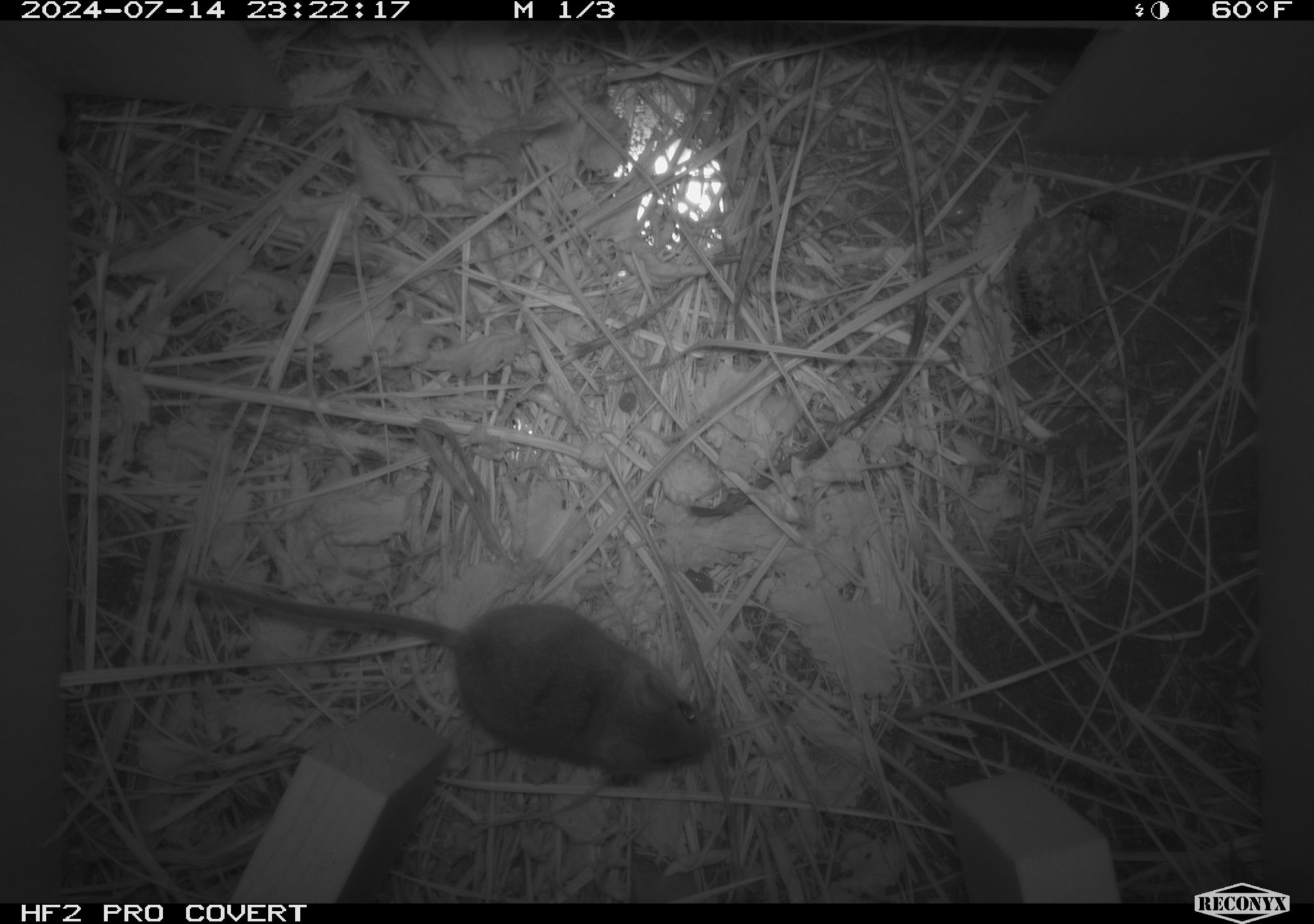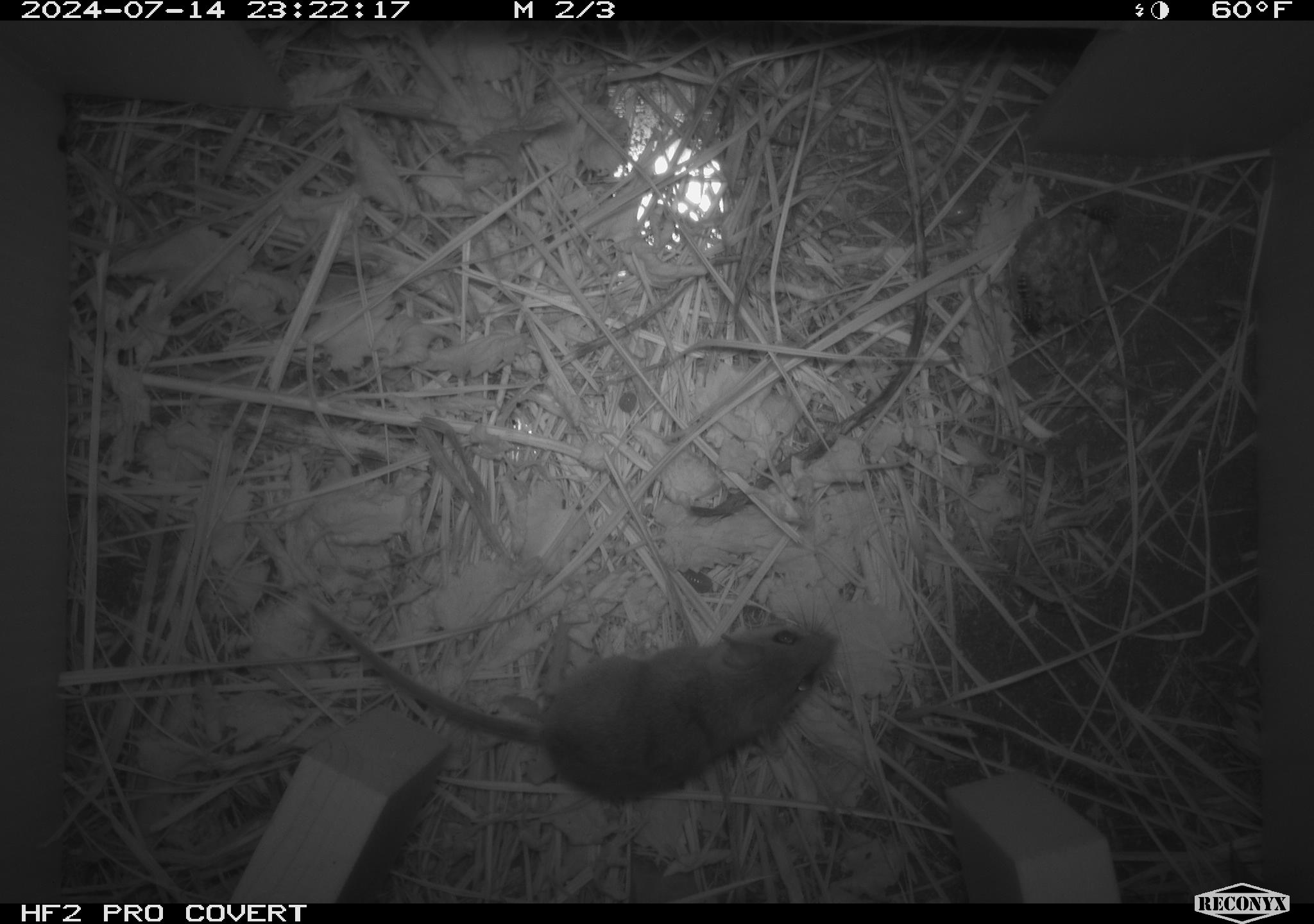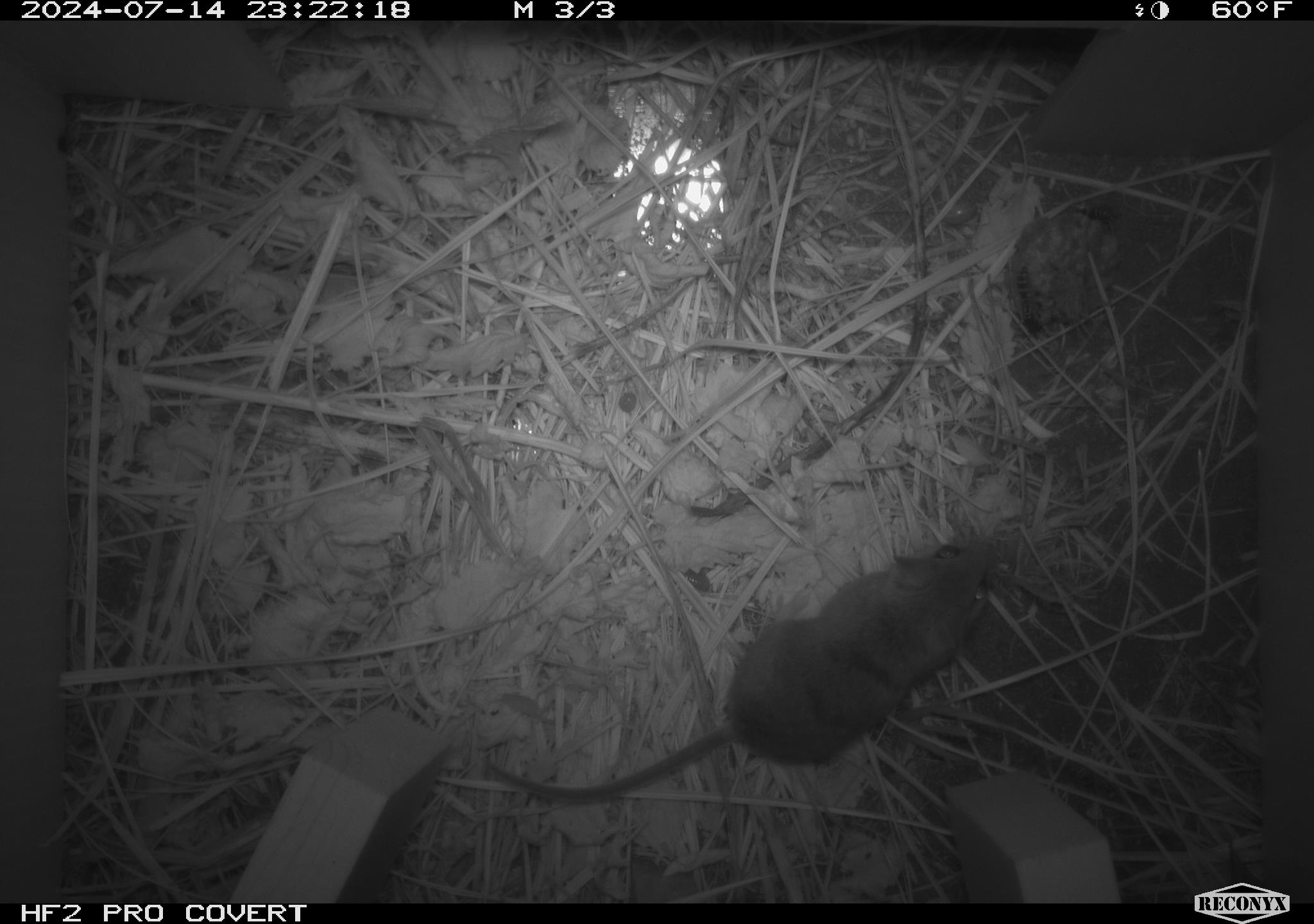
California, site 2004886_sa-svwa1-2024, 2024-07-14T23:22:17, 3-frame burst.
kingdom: Animalia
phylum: Arthropoda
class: Insecta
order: Hymenoptera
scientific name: Hymenoptera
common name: ants, bees, wasps, and sawflies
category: hymenoptera order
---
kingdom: Animalia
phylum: Chordata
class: Mammalia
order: Rodentia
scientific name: Rodentia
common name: mouse species